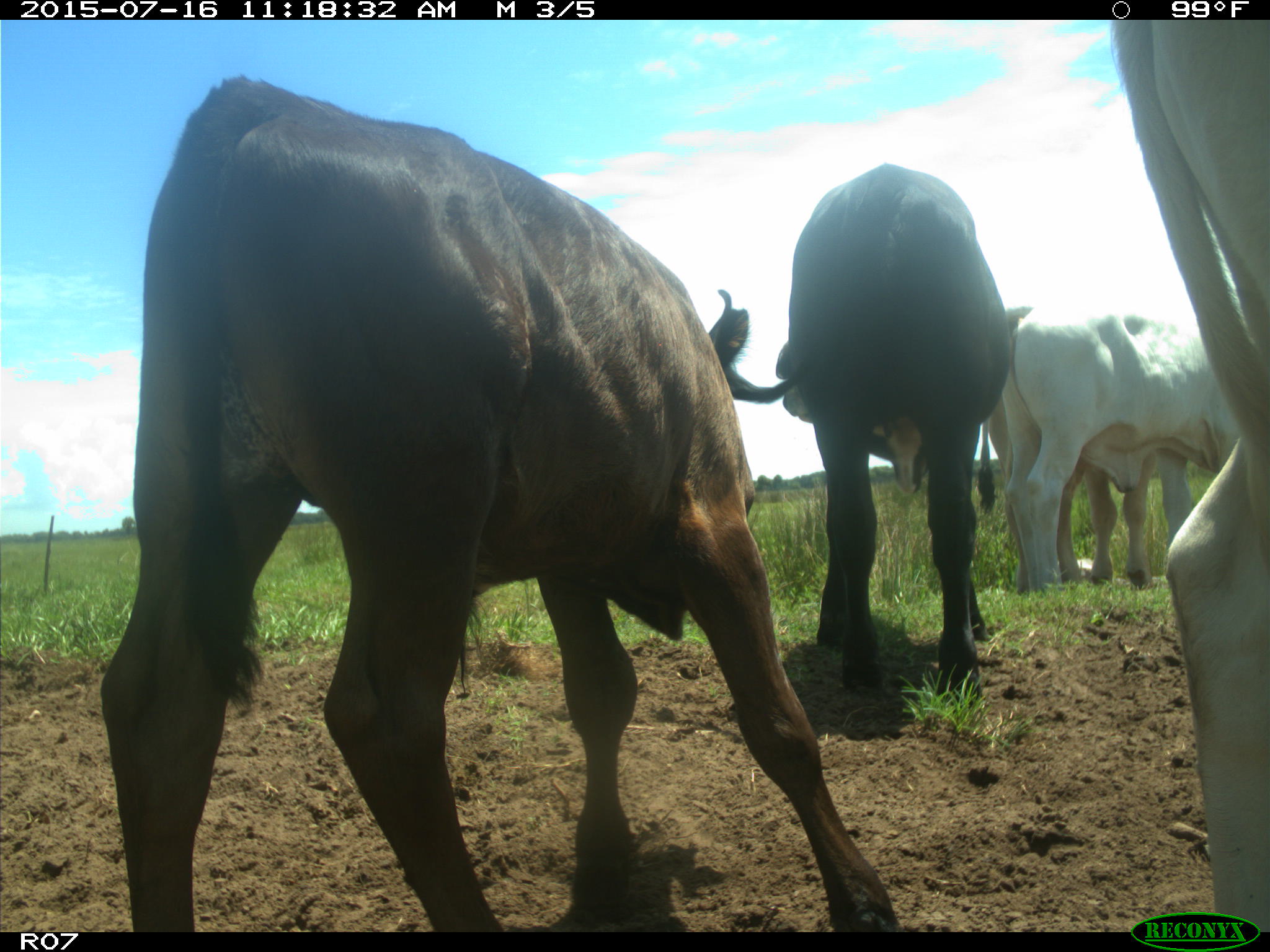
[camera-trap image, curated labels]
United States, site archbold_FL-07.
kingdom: Animalia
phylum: Chordata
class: Mammalia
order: Artiodactyla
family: Bovidae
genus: Bos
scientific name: Bos taurus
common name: domestic cow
Bos taurus (domestic cow).